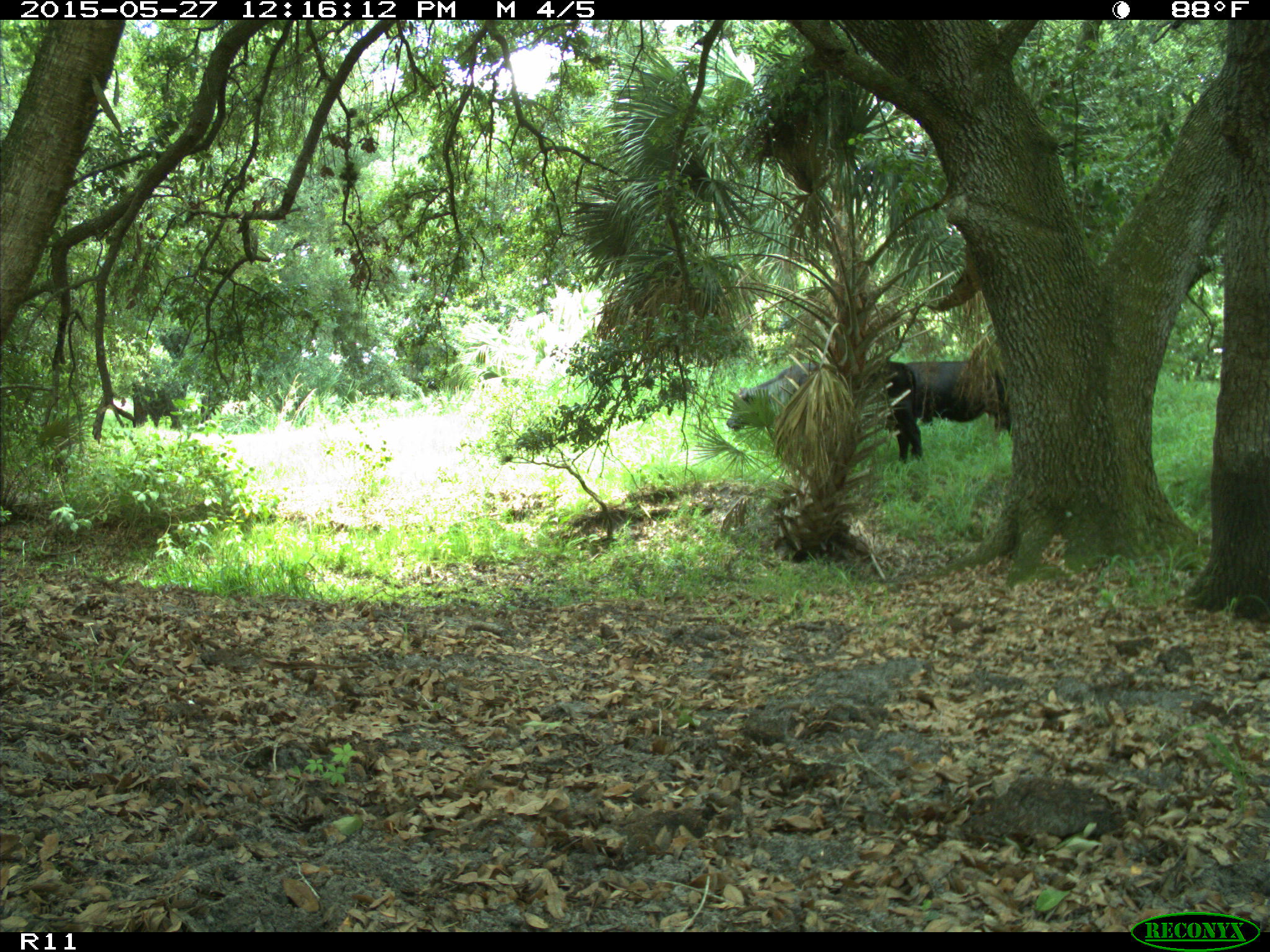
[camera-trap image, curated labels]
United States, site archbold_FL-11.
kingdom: Animalia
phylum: Chordata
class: Mammalia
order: Artiodactyla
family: Bovidae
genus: Bos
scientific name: Bos taurus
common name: domestic cow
Bos taurus (domestic cow).